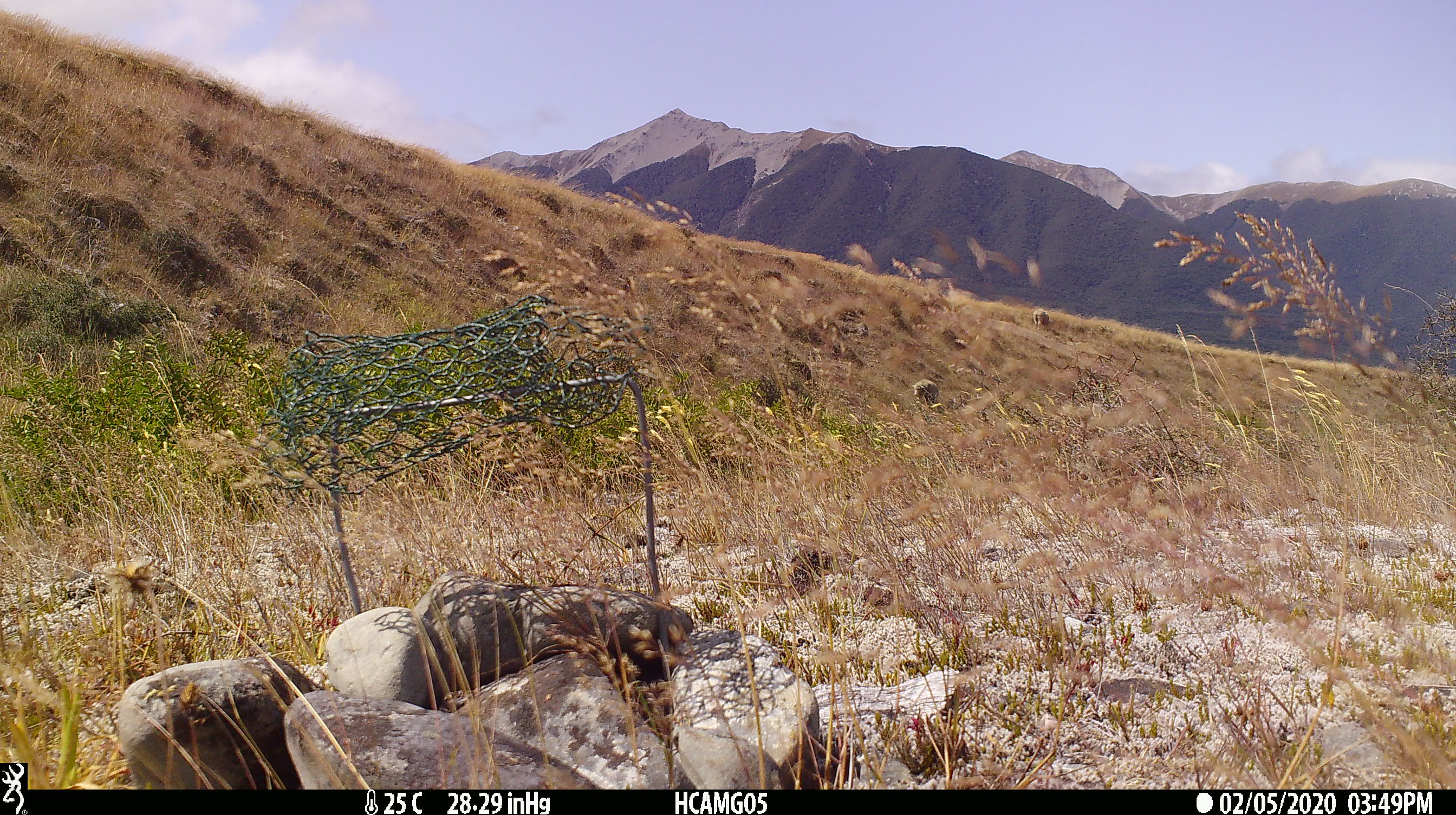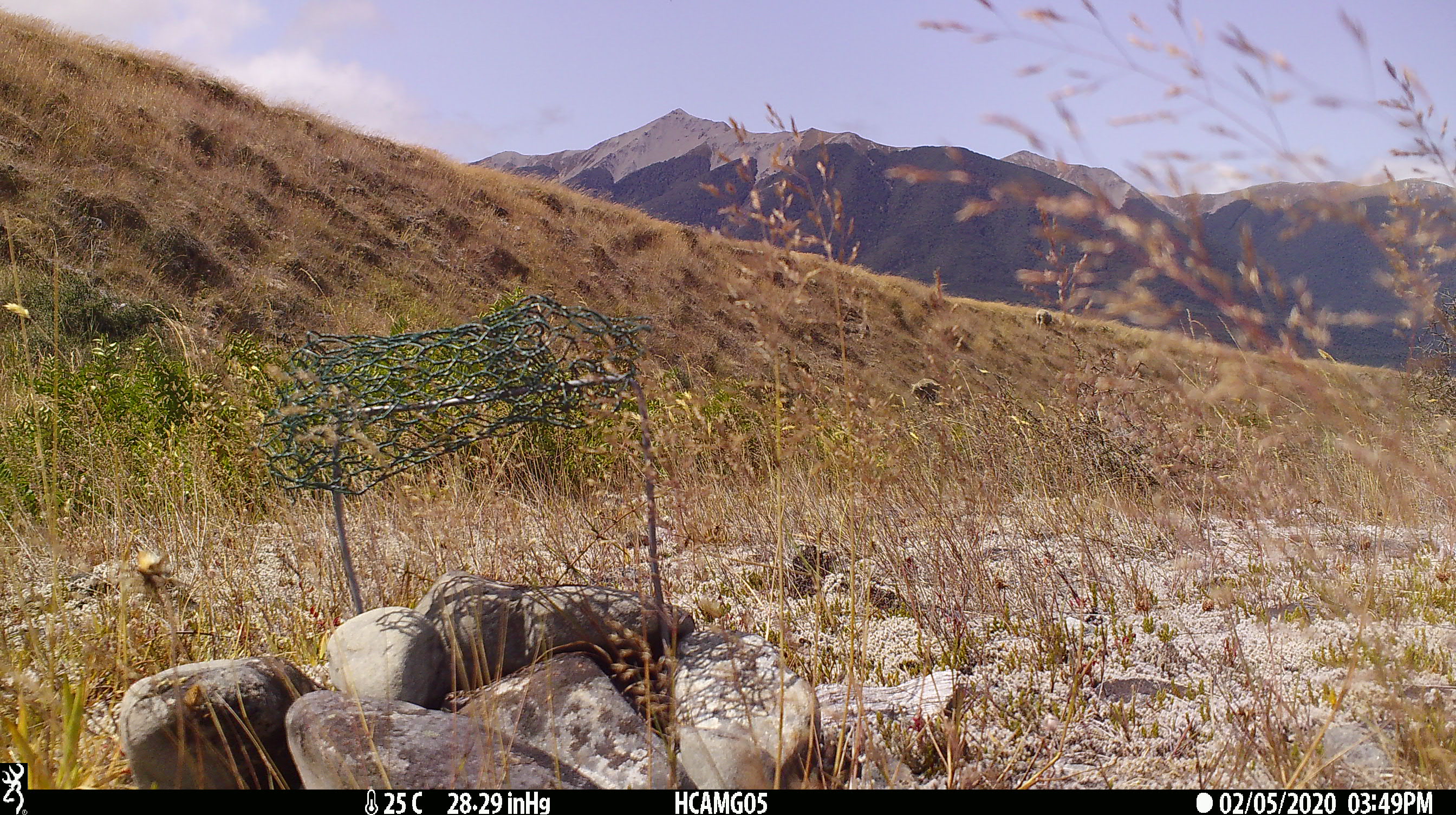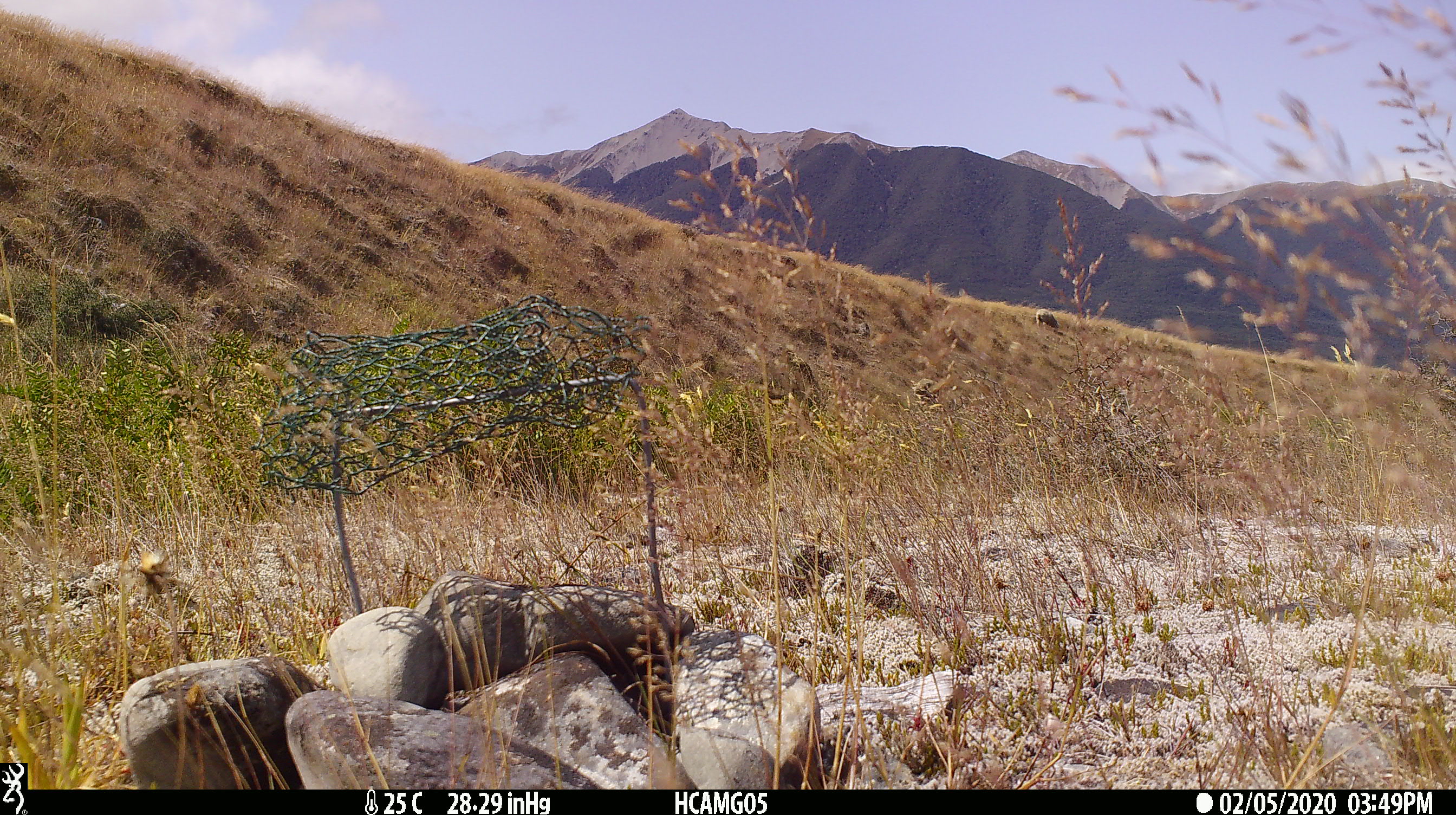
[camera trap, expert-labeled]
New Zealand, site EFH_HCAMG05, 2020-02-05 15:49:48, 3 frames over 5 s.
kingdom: Animalia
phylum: Chordata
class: Mammalia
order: Artiodactyla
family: Bovidae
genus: Ovis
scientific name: Ovis aries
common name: domestic sheep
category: sheep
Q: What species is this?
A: Sheep (domestic sheep) (Ovis aries).